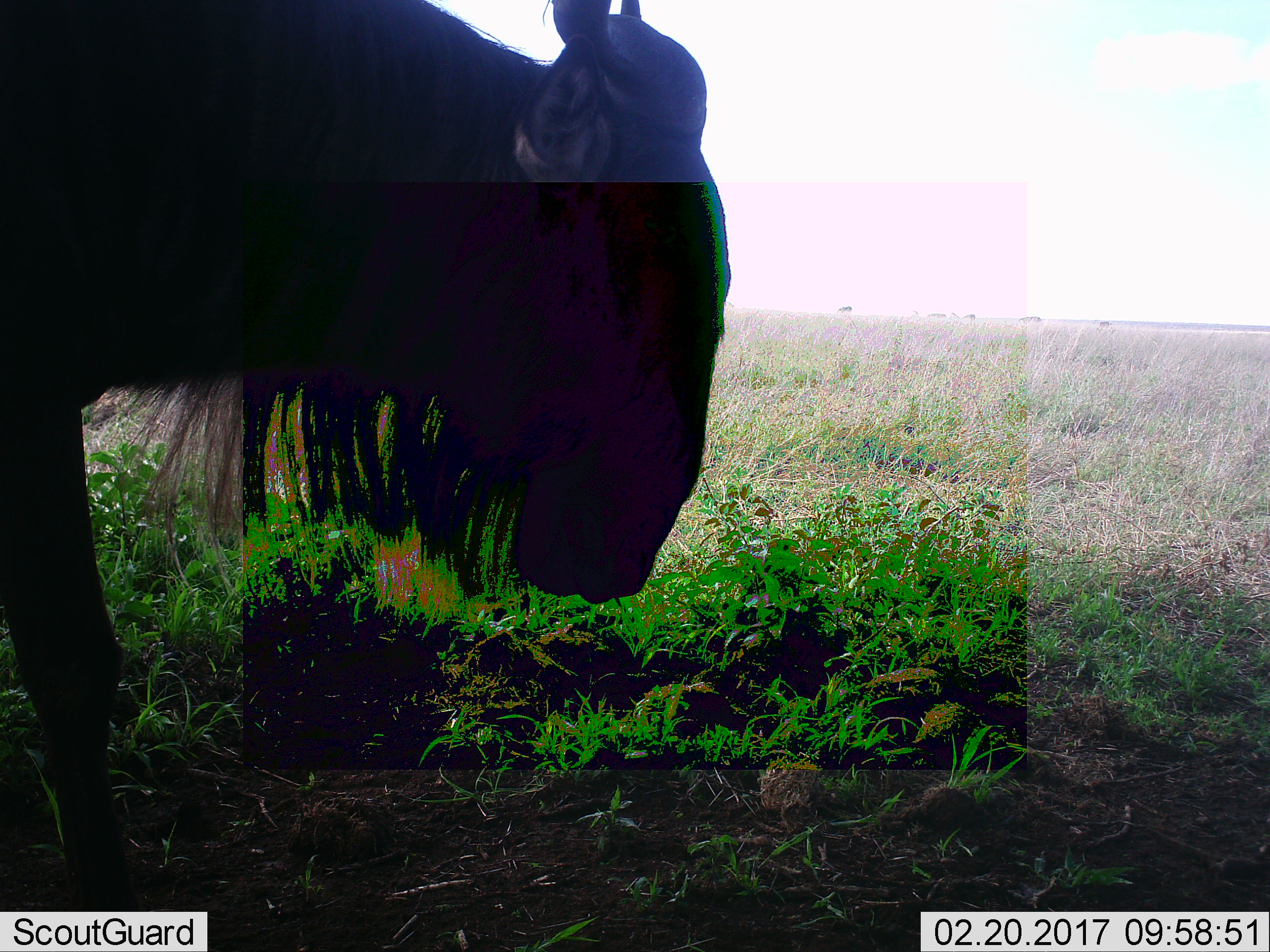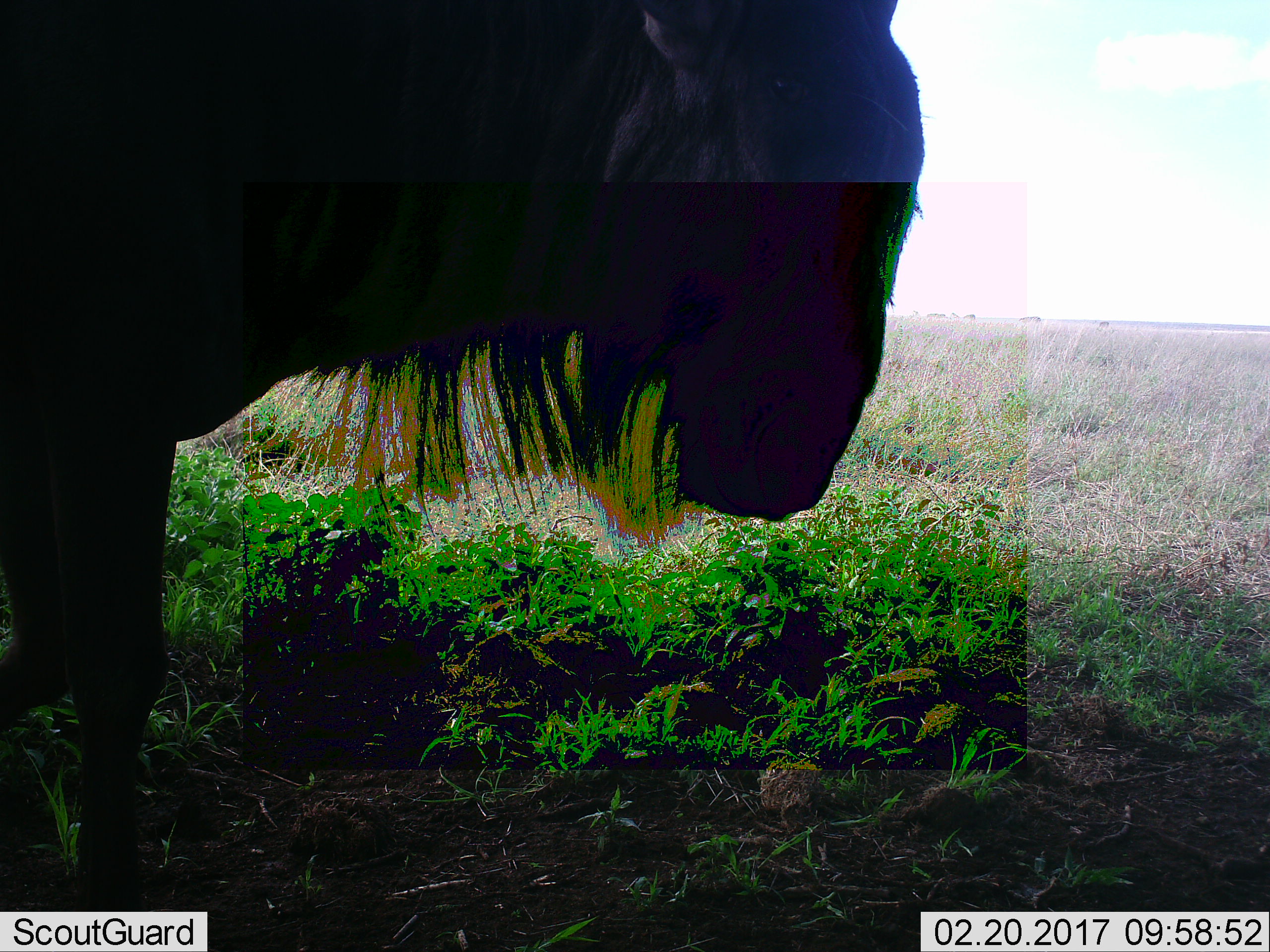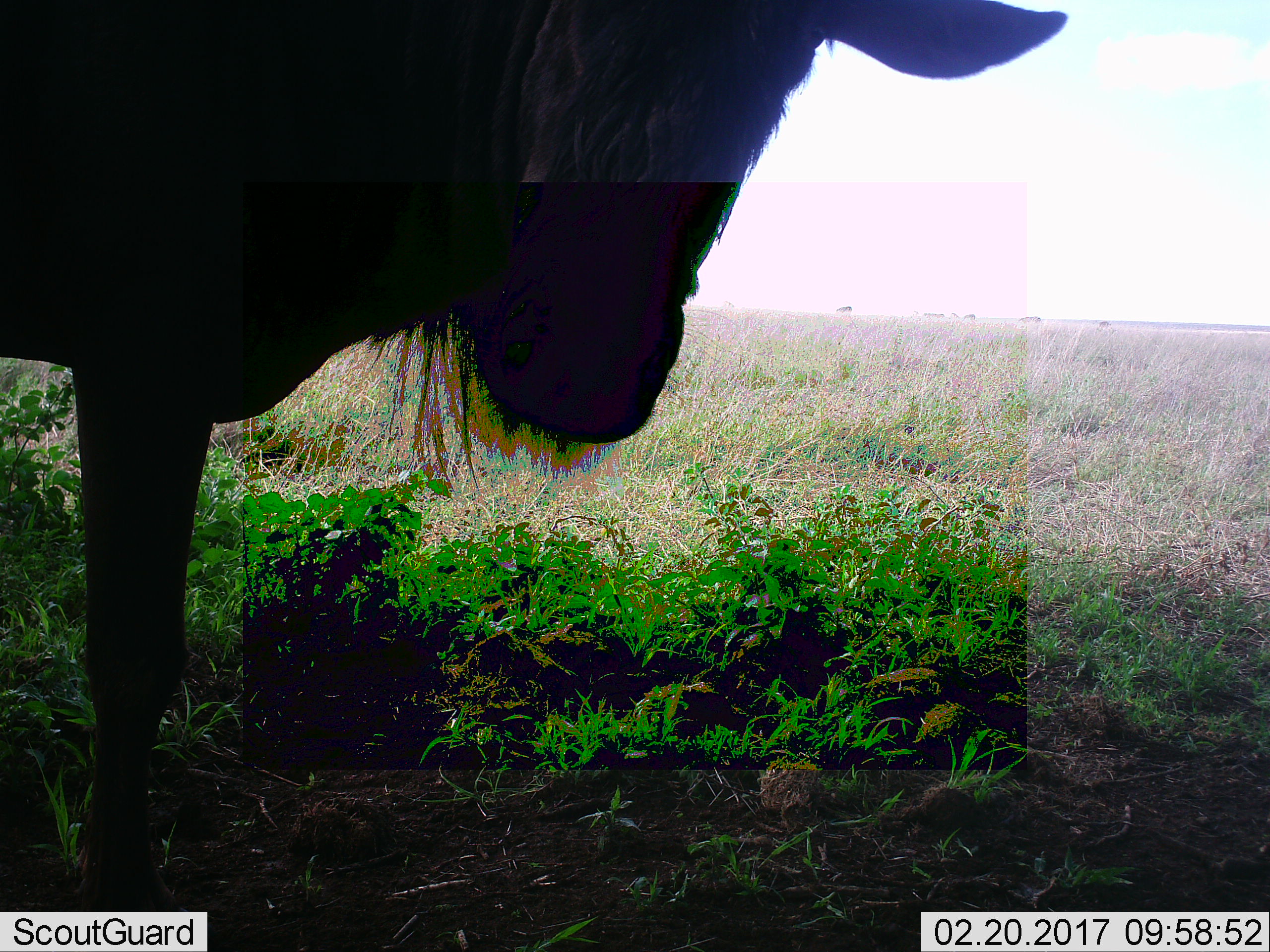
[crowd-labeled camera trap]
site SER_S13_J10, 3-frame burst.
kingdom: Animalia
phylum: Chordata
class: Mammalia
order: Artiodactyla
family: Bovidae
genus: Connochaetes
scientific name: Connochaetes taurinus taurinus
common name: blue wildebeest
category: wildebeestblue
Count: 1.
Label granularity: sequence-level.